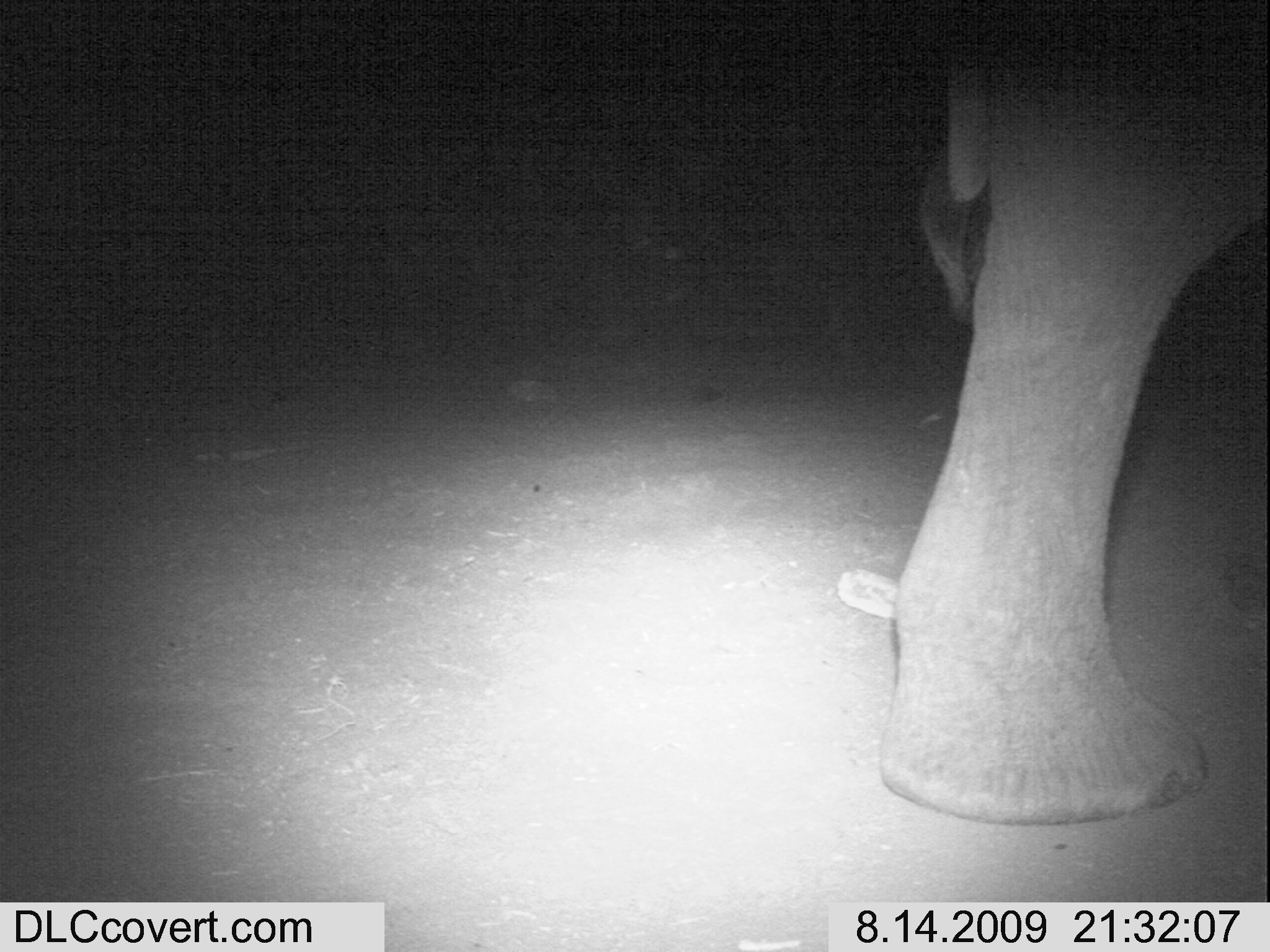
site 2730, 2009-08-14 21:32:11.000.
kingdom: Animalia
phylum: Chordata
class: Mammalia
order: Proboscidea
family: Elephantidae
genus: Loxodonta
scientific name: Loxodonta africana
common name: african bush elephant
Loxodonta africana (african bush elephant), count 1.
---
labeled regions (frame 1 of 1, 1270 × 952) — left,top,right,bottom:
loxodonta africana: 875,0,1270,822